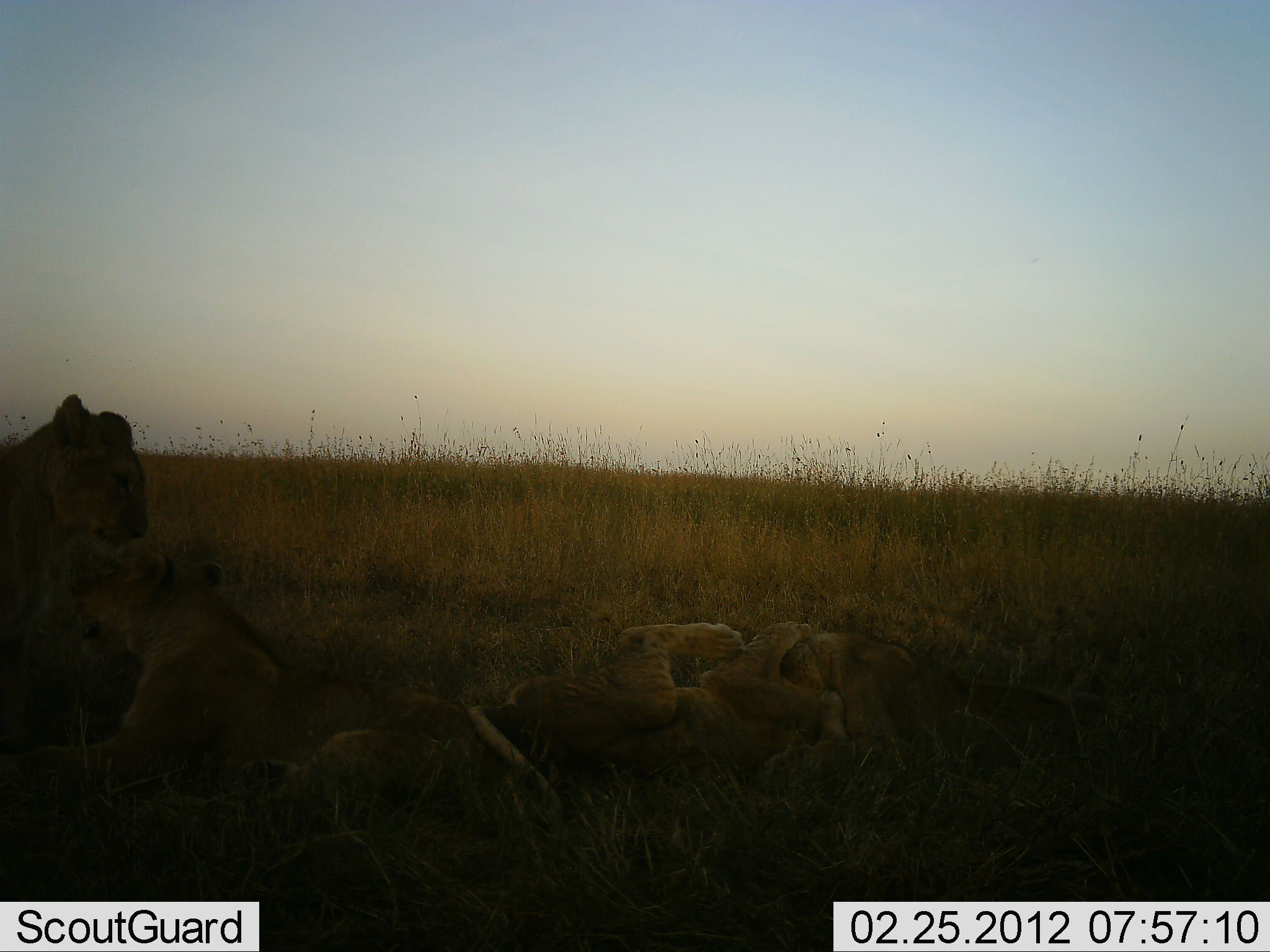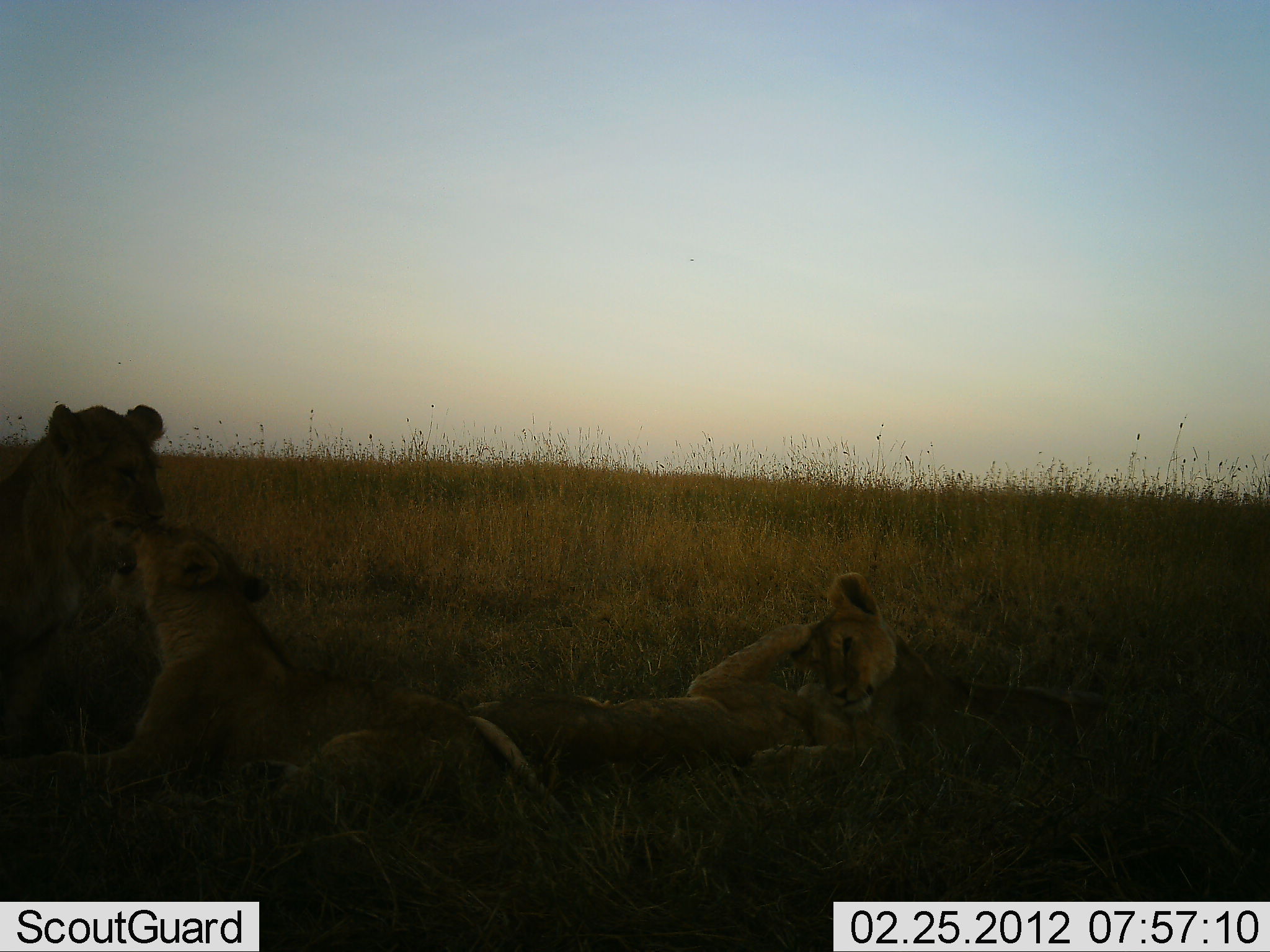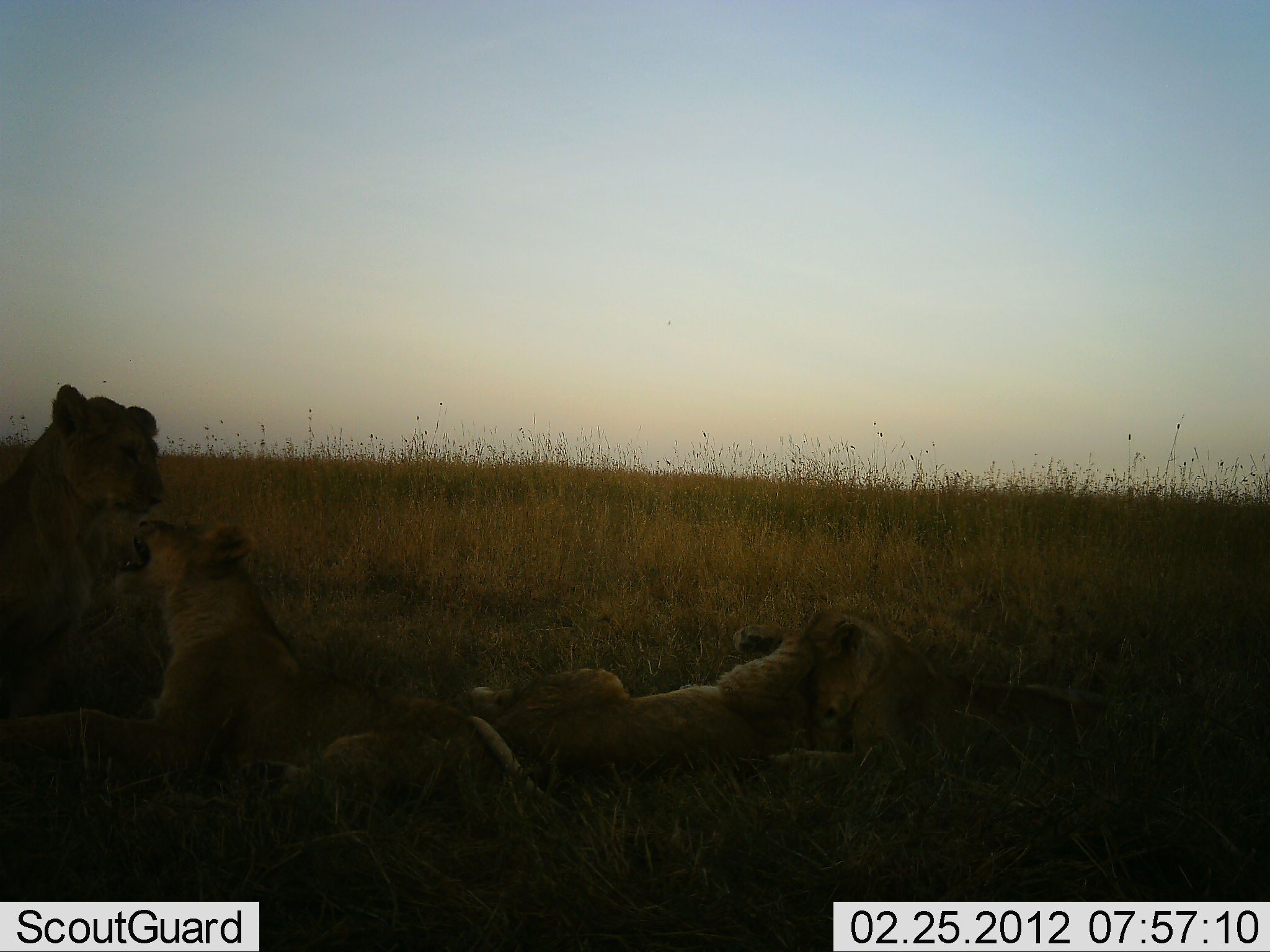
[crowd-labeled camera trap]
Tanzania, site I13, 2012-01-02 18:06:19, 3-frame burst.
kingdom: Animalia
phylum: Chordata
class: Mammalia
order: Carnivora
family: Felidae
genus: Panthera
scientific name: Panthera leo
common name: lion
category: lionfemale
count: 4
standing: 6%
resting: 72%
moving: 6%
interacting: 72%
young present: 28%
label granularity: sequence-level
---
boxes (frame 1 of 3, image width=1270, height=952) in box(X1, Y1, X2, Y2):
animal: box(1, 545, 487, 838); box(465, 620, 857, 821); box(1, 395, 150, 757); box(776, 631, 1110, 789)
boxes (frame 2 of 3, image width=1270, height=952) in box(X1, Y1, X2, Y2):
animal: box(37, 523, 575, 828); box(470, 620, 906, 811); box(786, 570, 1112, 789); box(2, 402, 166, 759)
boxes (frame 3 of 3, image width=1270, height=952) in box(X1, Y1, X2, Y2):
animal: box(0, 519, 563, 833); box(468, 611, 897, 816); box(733, 609, 1173, 791); box(1, 383, 169, 722)